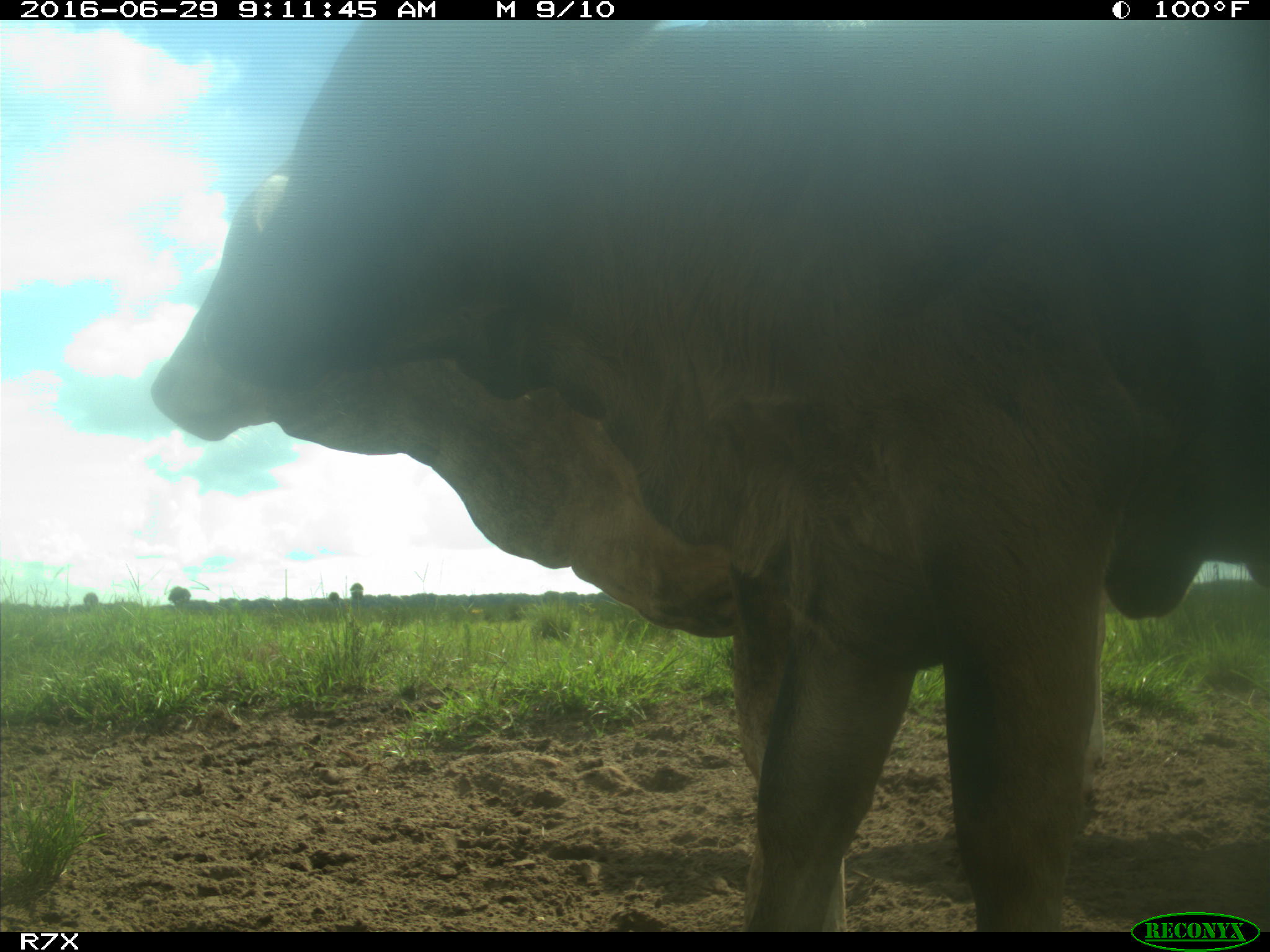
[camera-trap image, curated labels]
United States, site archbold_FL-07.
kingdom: Animalia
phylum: Chordata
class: Mammalia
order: Artiodactyla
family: Bovidae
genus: Bos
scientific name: Bos taurus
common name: domestic cow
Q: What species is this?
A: Bos taurus (domestic cow).